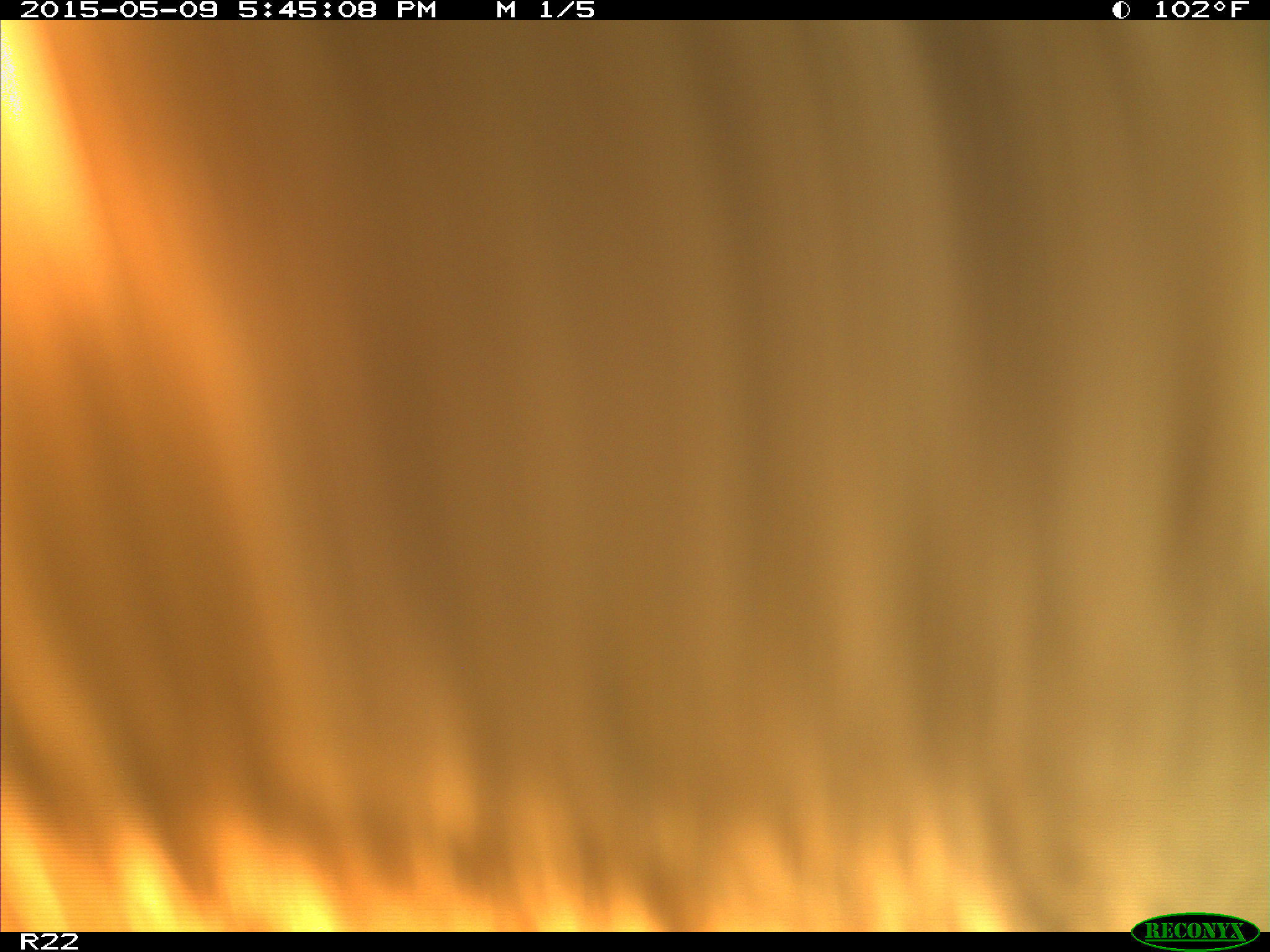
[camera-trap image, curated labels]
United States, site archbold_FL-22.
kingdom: Animalia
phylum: Chordata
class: Mammalia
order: Artiodactyla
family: Bovidae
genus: Bos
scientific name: Bos taurus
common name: domestic cow